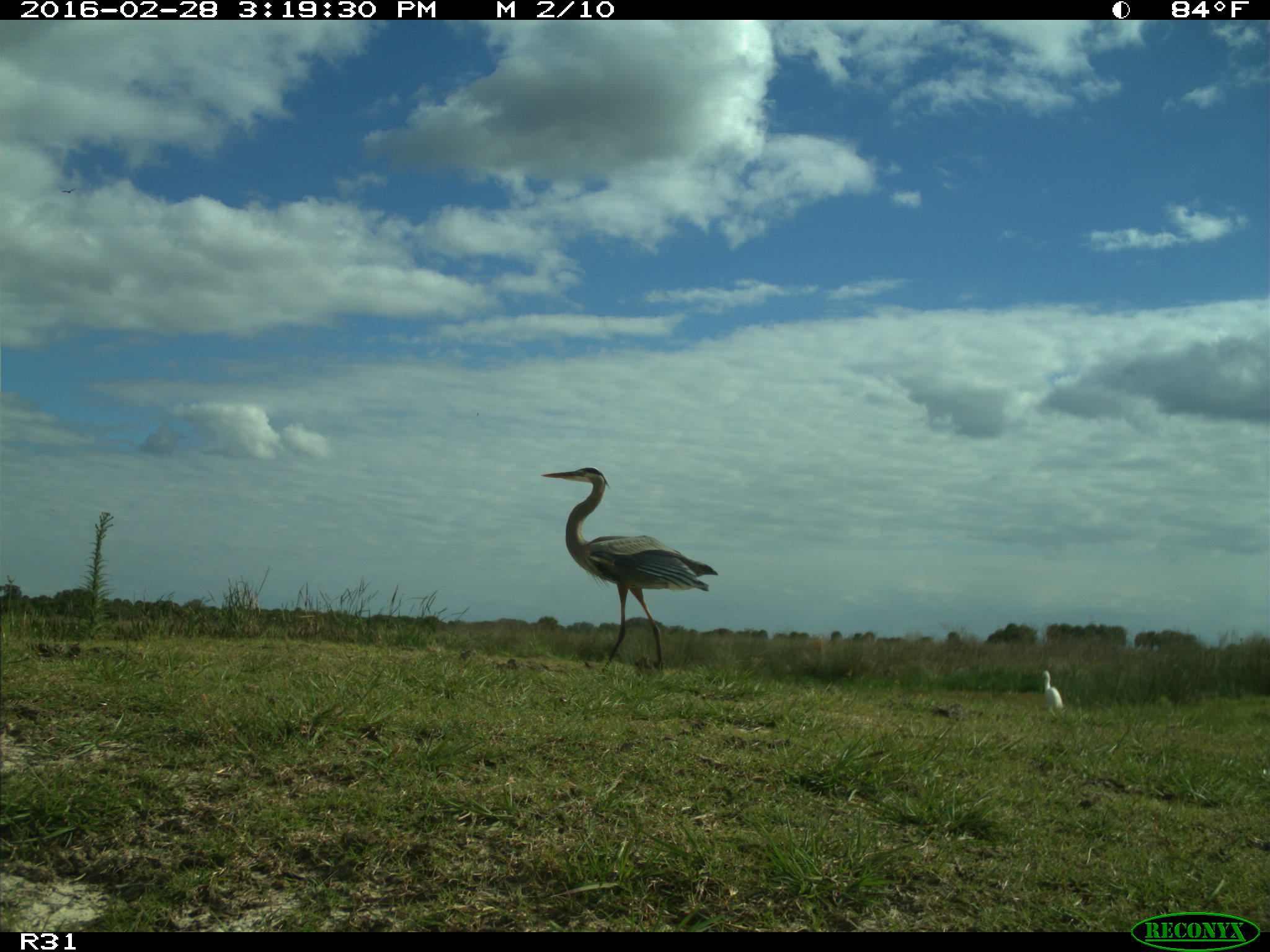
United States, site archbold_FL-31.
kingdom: Animalia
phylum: Chordata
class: Aves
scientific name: Aves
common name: birds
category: unidentified bird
Unidentified bird (birds) (Aves).